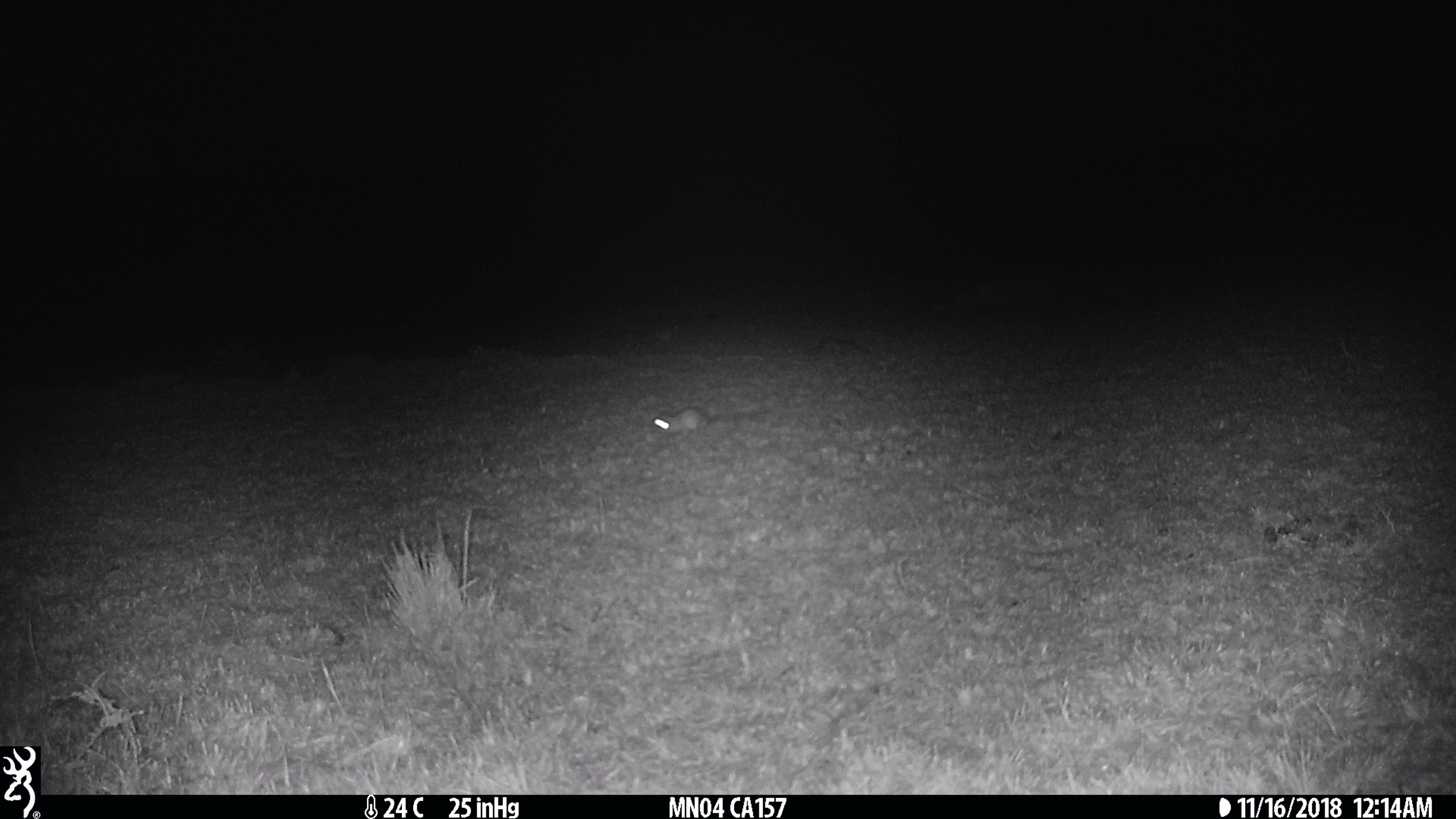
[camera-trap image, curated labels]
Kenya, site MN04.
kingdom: Animalia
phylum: Chordata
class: Mammalia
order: Rodentia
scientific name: Rodentia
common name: rodent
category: other rodents